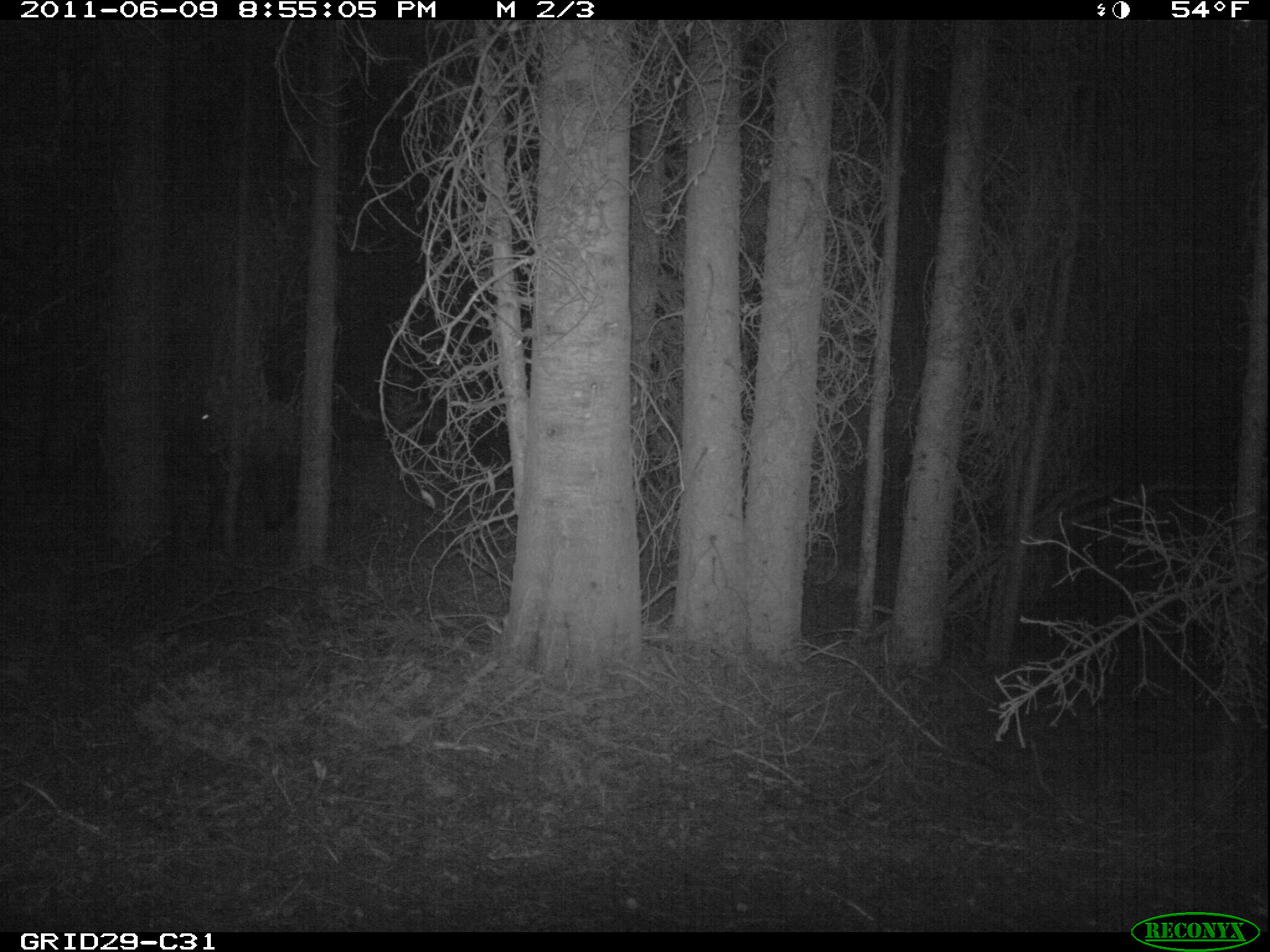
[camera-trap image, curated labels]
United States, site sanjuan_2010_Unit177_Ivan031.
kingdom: Animalia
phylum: Chordata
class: Mammalia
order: Artiodactyla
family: Cervidae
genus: Cervus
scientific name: Cervus elaphus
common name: red deer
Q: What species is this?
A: Cervus elaphus (red deer).